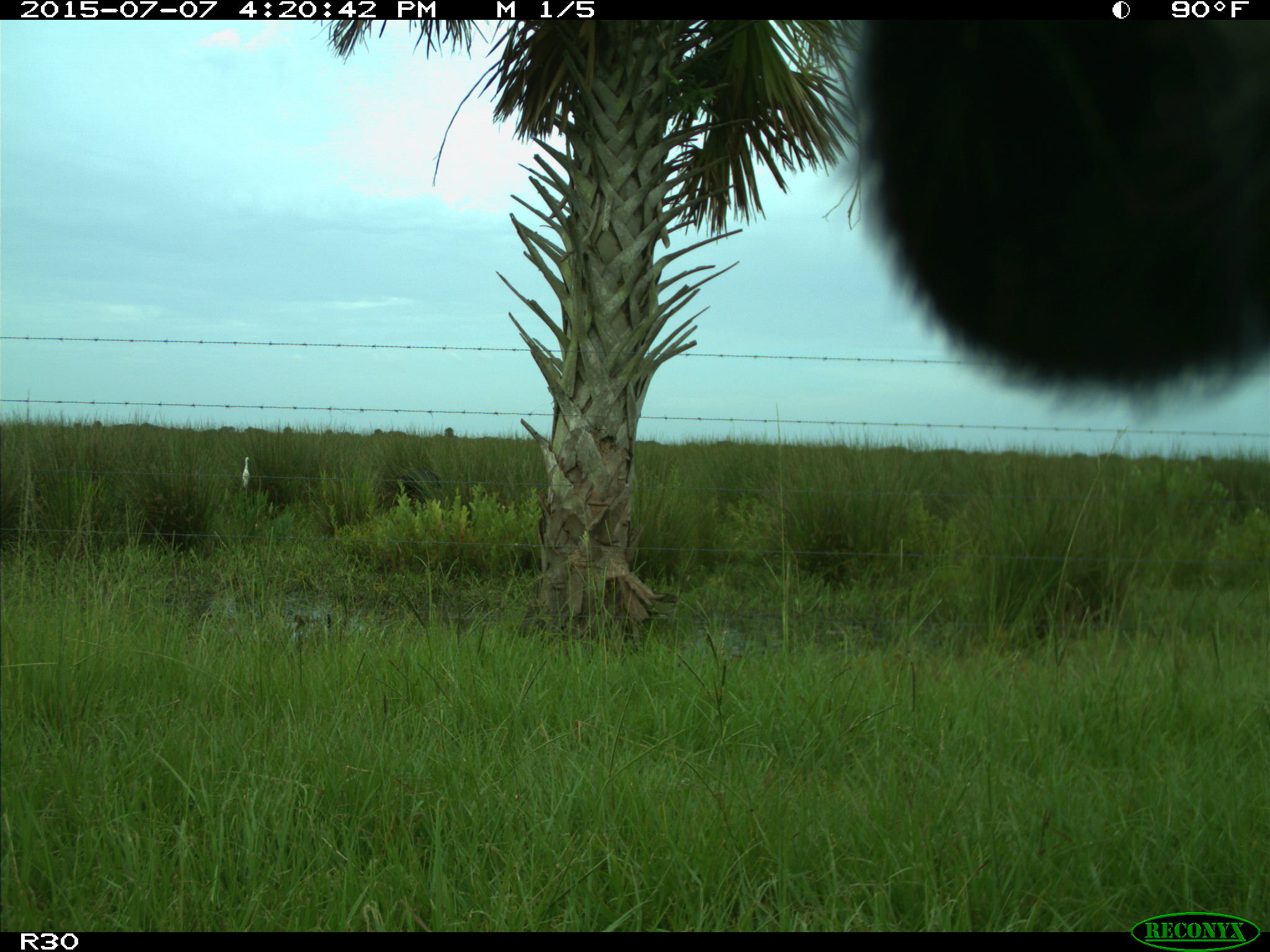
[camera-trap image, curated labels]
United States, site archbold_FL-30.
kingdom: Animalia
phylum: Chordata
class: Mammalia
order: Artiodactyla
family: Bovidae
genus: Bos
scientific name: Bos taurus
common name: domestic cow